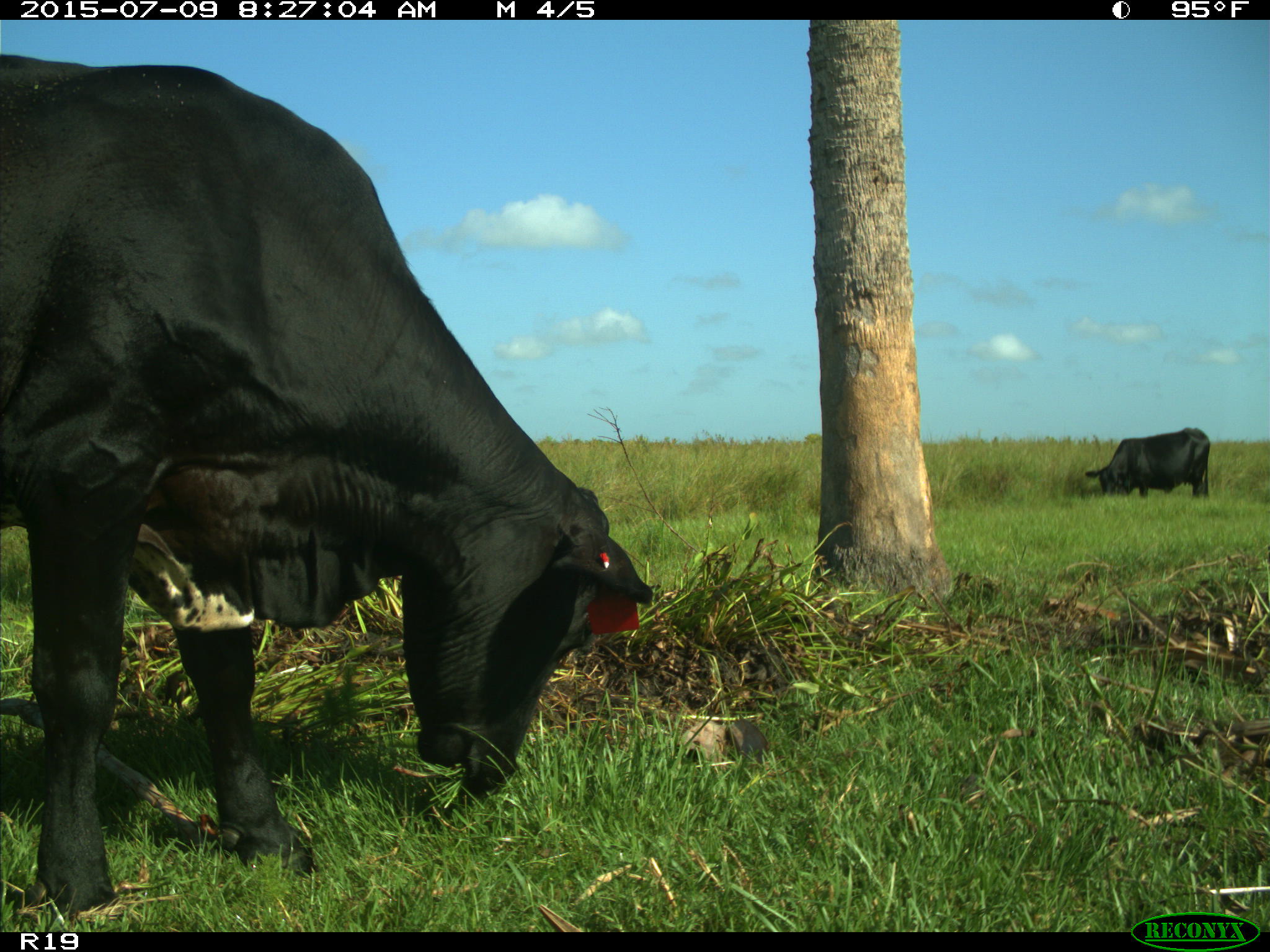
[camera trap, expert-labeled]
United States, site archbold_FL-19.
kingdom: Animalia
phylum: Chordata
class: Mammalia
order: Artiodactyla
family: Bovidae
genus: Bos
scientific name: Bos taurus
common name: domestic cow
Bos taurus (domestic cow).